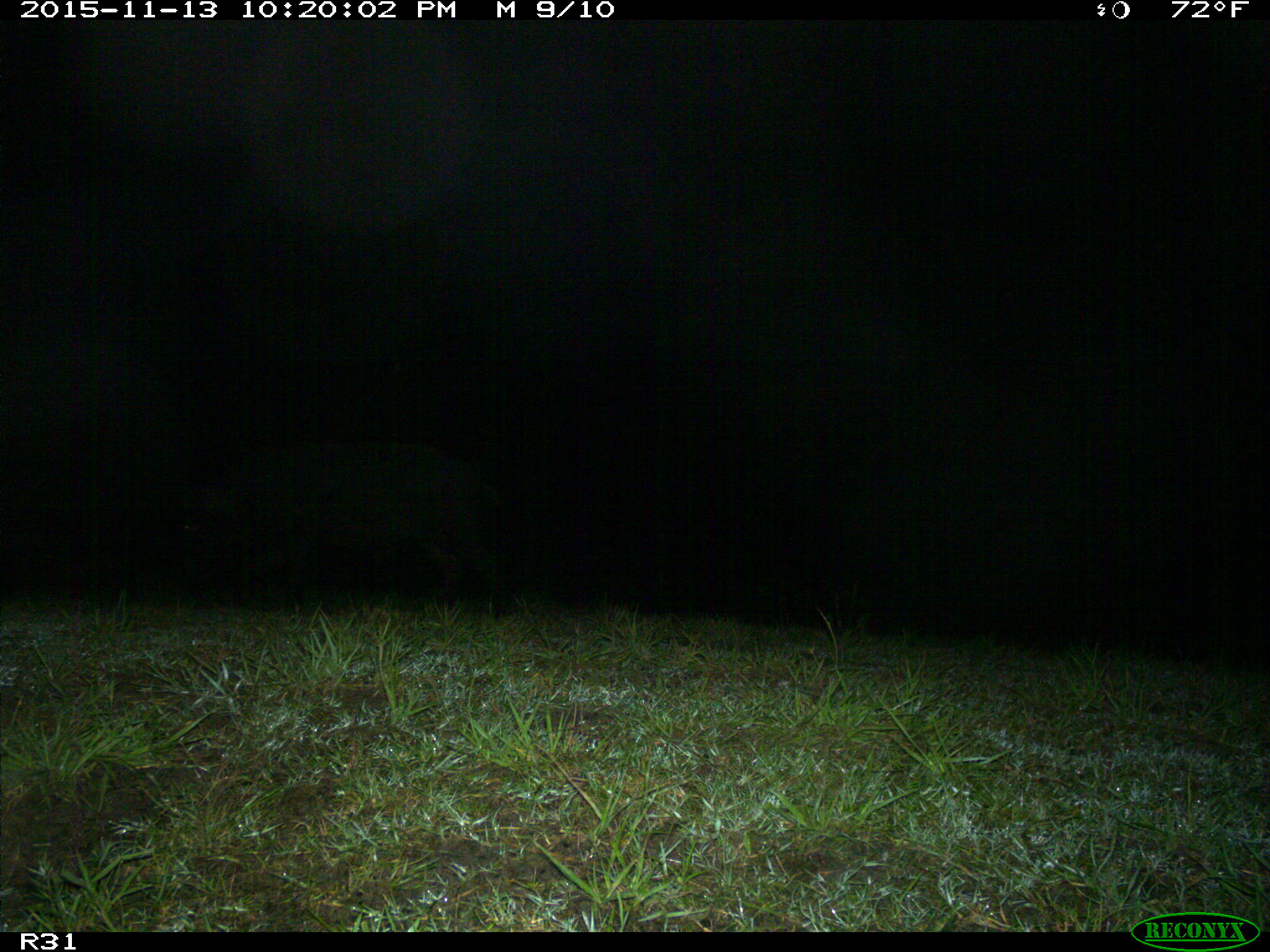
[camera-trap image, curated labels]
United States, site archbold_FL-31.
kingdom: Animalia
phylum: Chordata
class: Mammalia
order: Artiodactyla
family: Suidae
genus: Sus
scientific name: Sus scrofa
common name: wild boar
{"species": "Sus scrofa (wild boar)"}